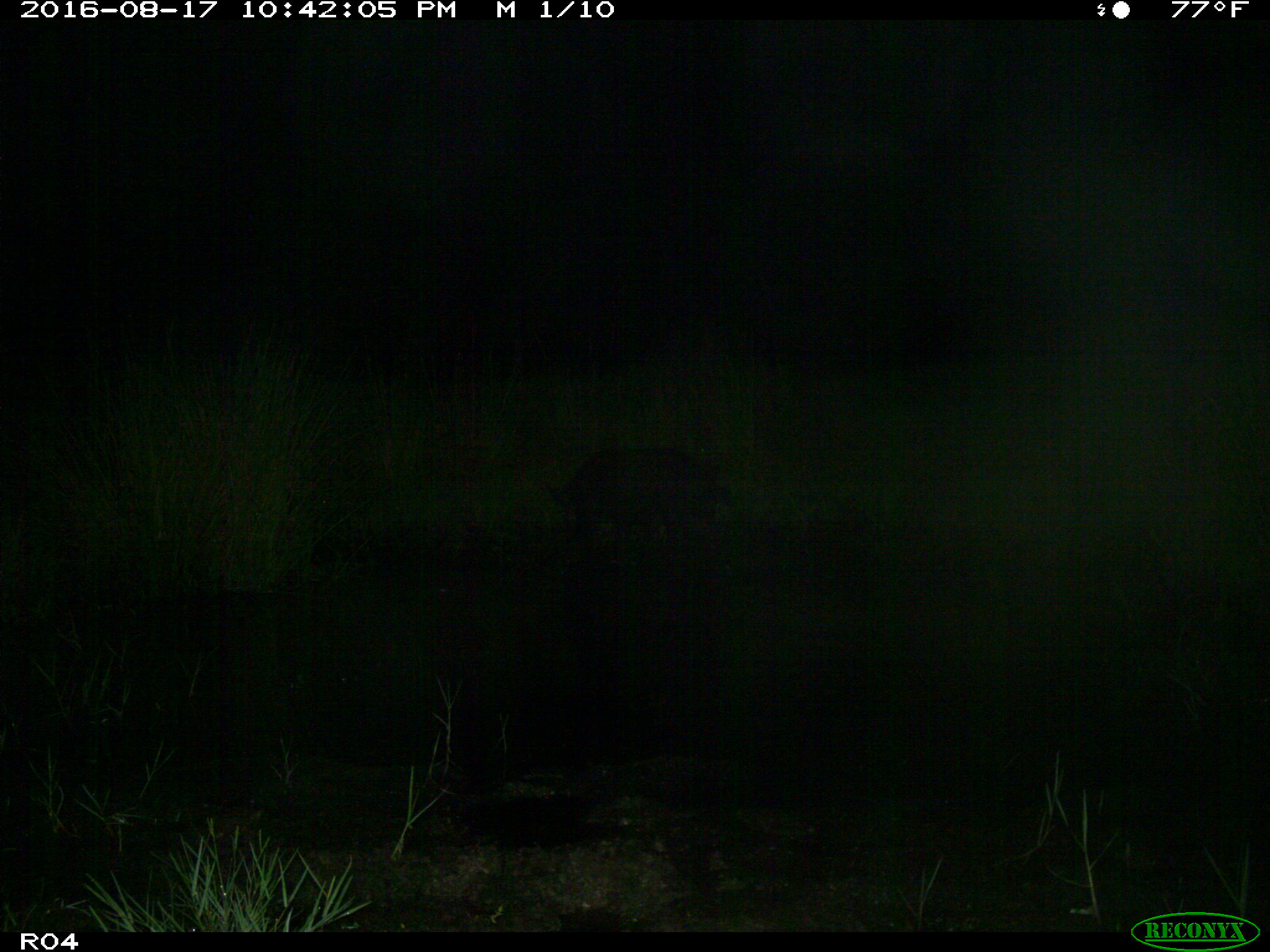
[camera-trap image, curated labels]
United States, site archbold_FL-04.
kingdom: Animalia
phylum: Chordata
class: Mammalia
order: Artiodactyla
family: Suidae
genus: Sus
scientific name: Sus scrofa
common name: wild boar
Sus scrofa (wild boar).